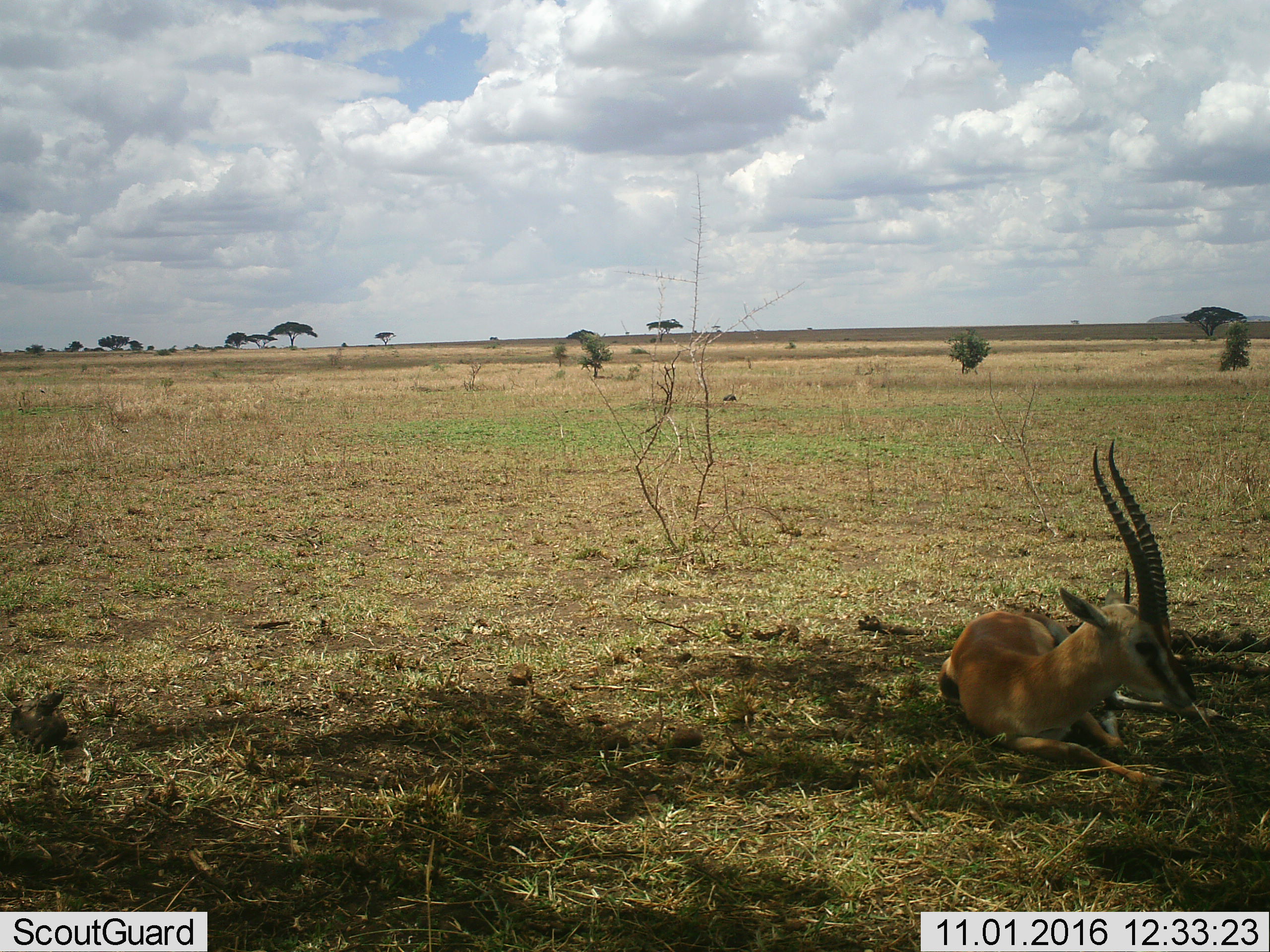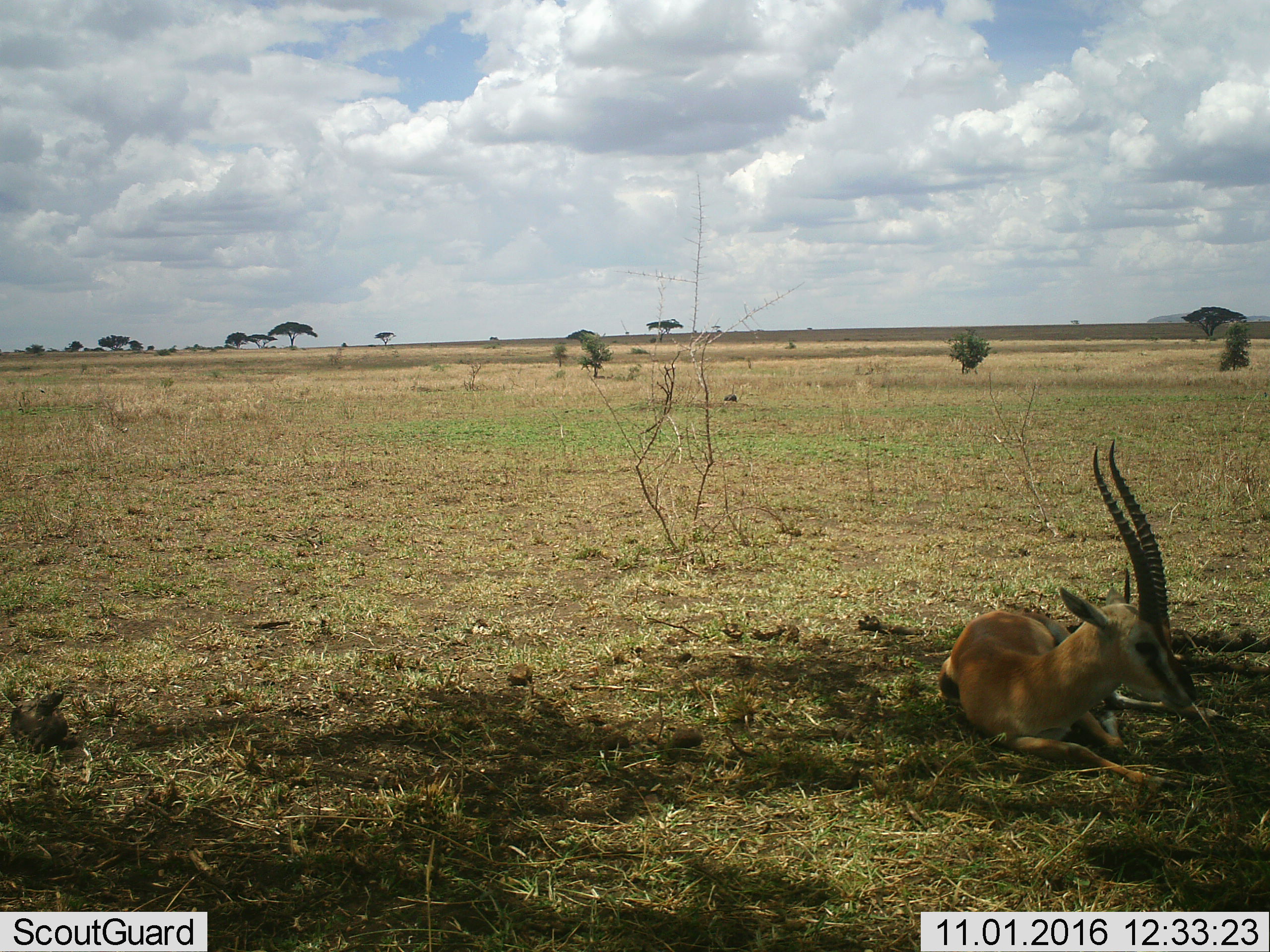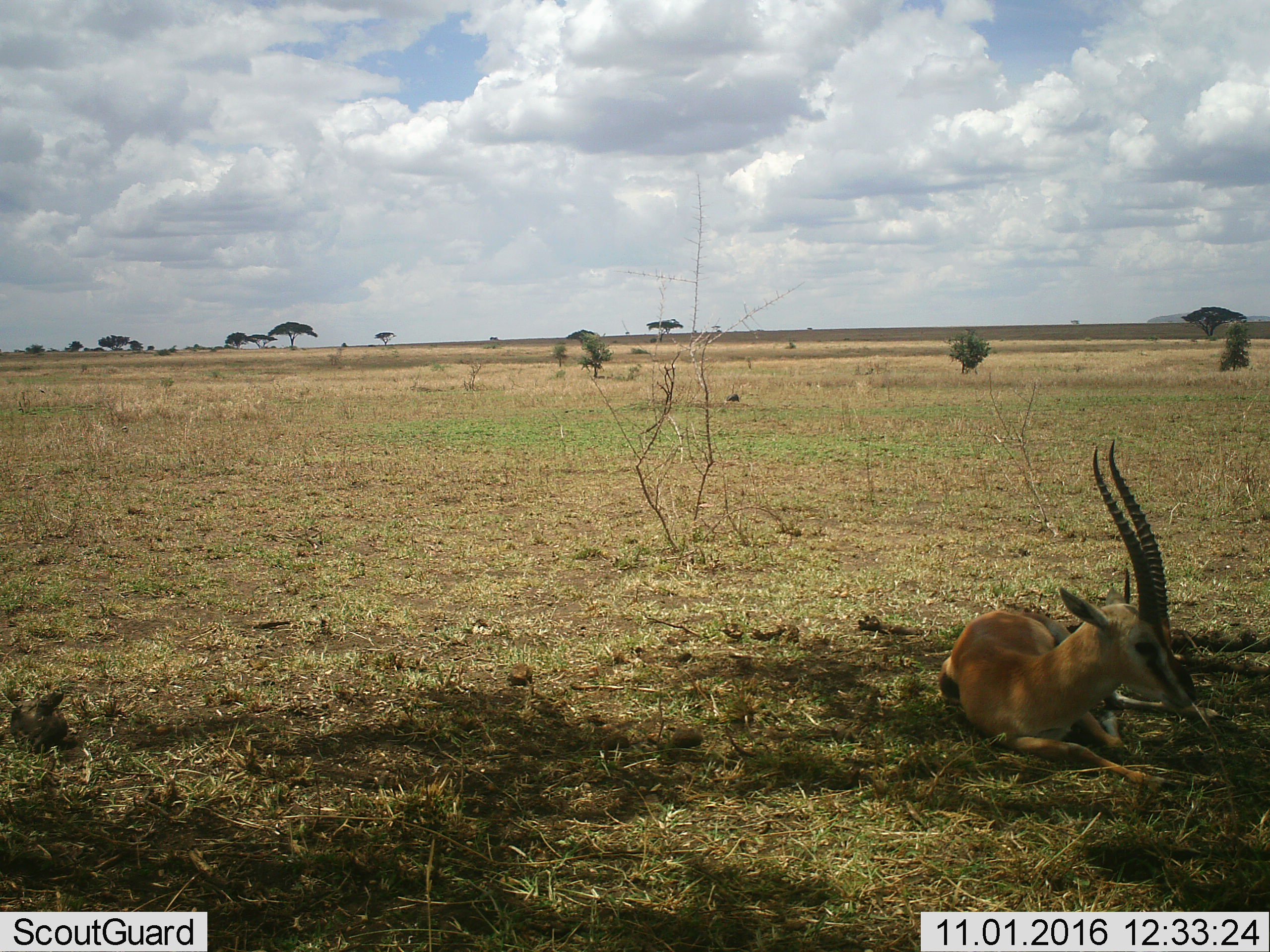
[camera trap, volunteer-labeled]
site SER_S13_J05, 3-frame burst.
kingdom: Animalia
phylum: Chordata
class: Mammalia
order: Artiodactyla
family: Bovidae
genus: Eudorcas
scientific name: Eudorcas thomsonii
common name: thomson's gazelle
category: gazellethomsons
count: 1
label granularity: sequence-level